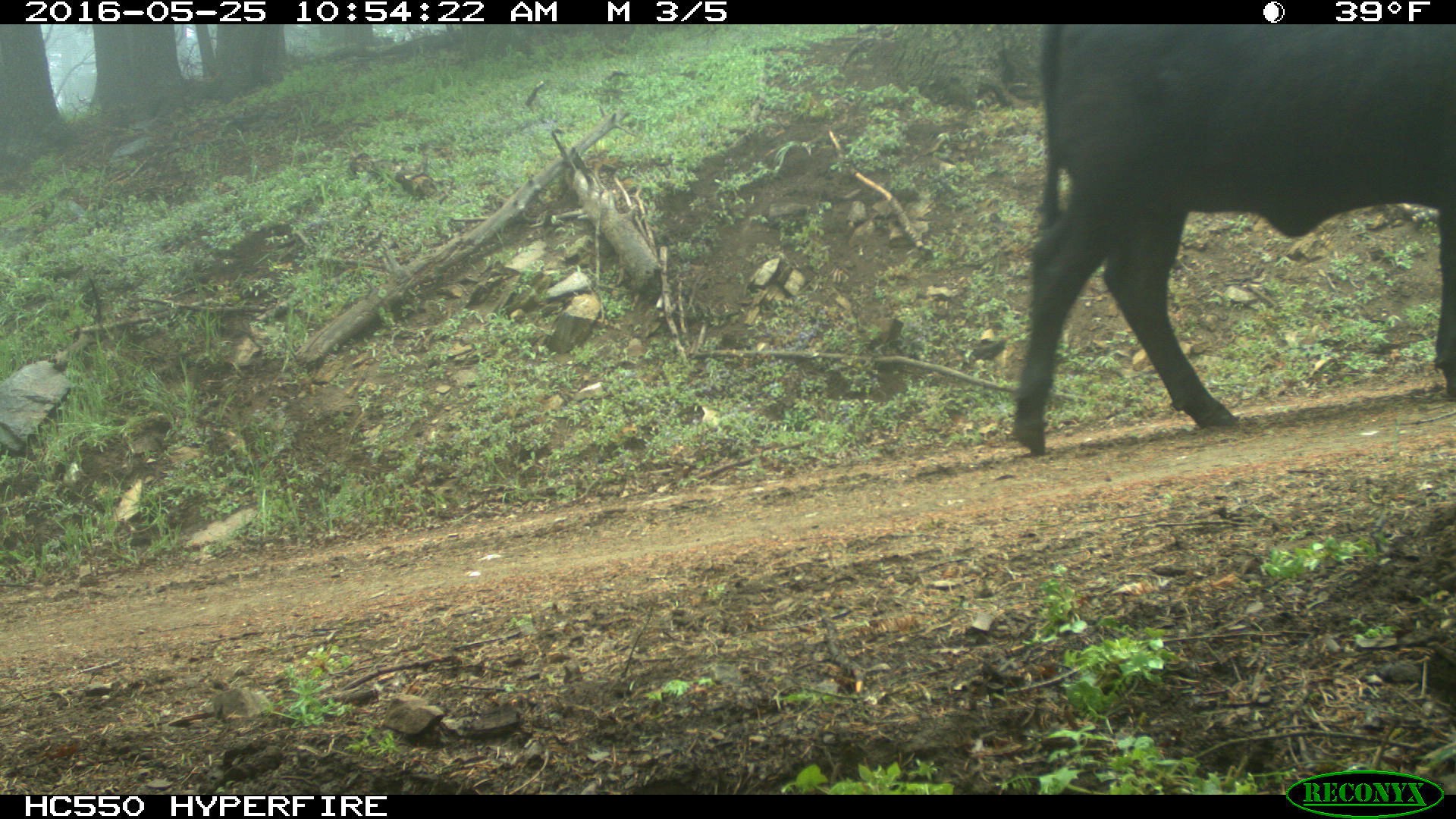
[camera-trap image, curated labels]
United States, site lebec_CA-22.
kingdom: Animalia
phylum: Chordata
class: Mammalia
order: Artiodactyla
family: Bovidae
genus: Bos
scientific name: Bos taurus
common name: domestic cow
Bos taurus (domestic cow).